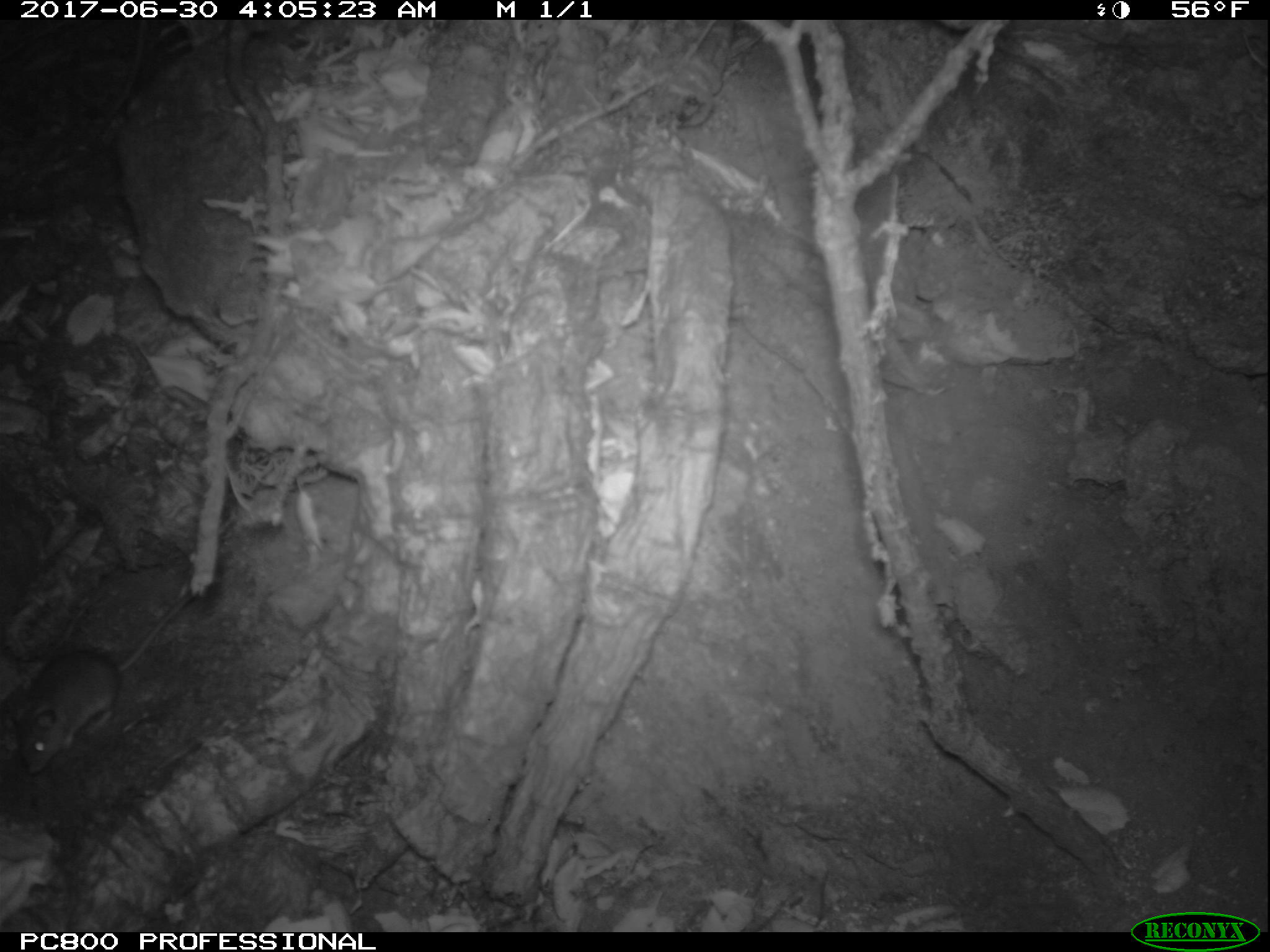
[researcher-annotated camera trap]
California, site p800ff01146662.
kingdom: Animalia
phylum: Chordata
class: Mammalia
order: Rodentia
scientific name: Rodentia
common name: rodent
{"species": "rodent (Rodentia)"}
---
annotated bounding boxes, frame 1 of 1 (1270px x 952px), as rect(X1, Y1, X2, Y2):
rodent: rect(7, 594, 189, 774)